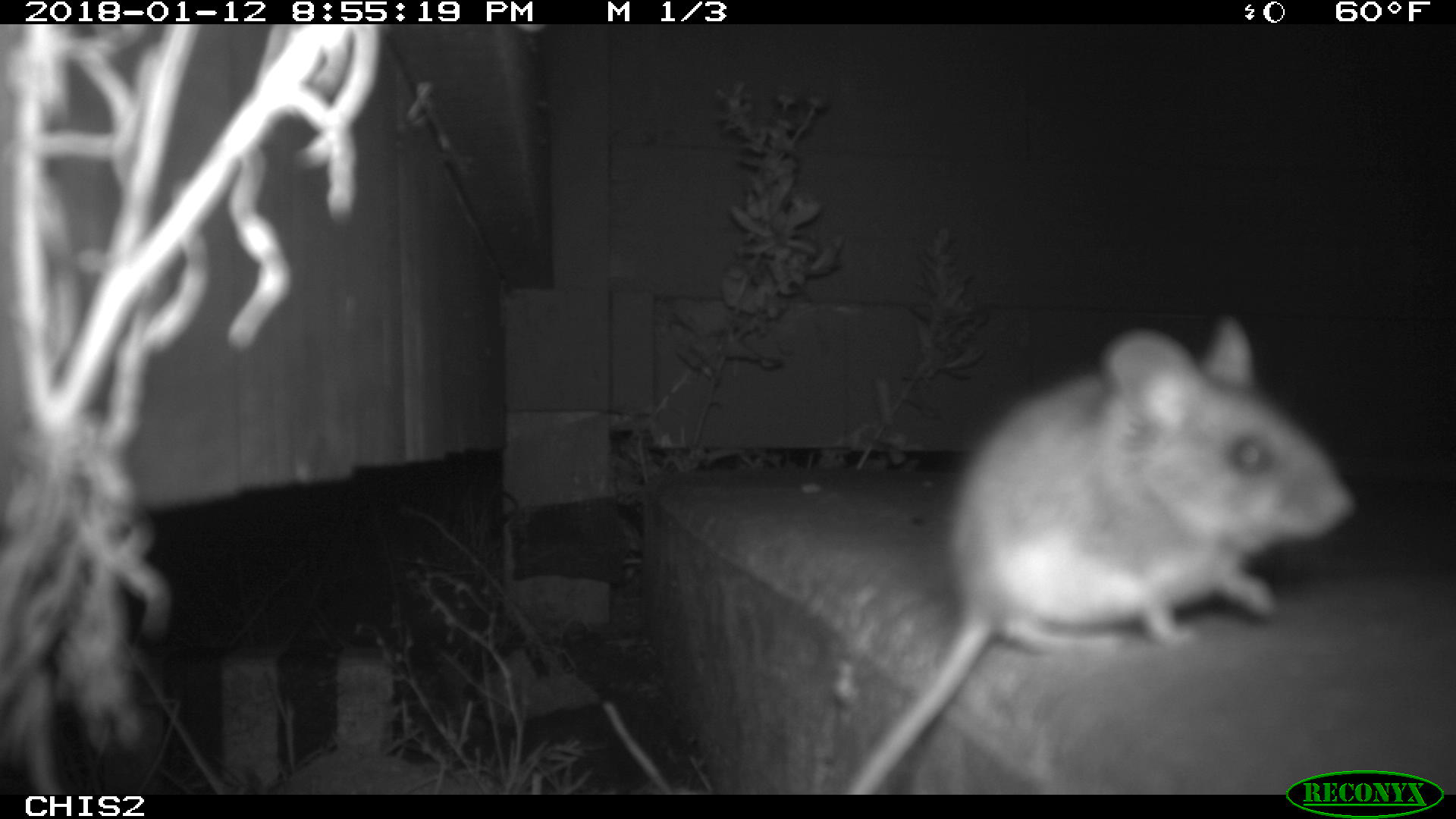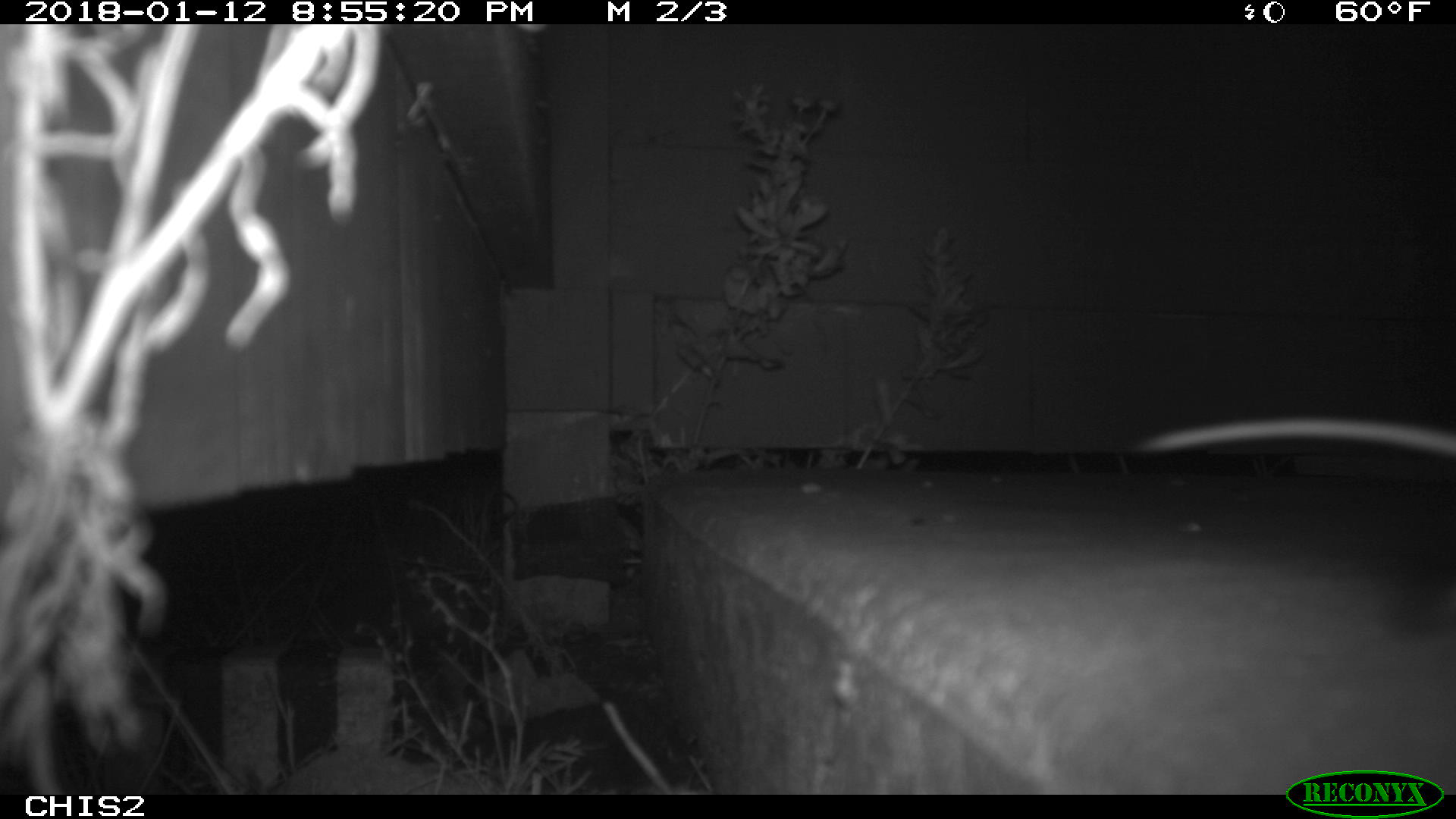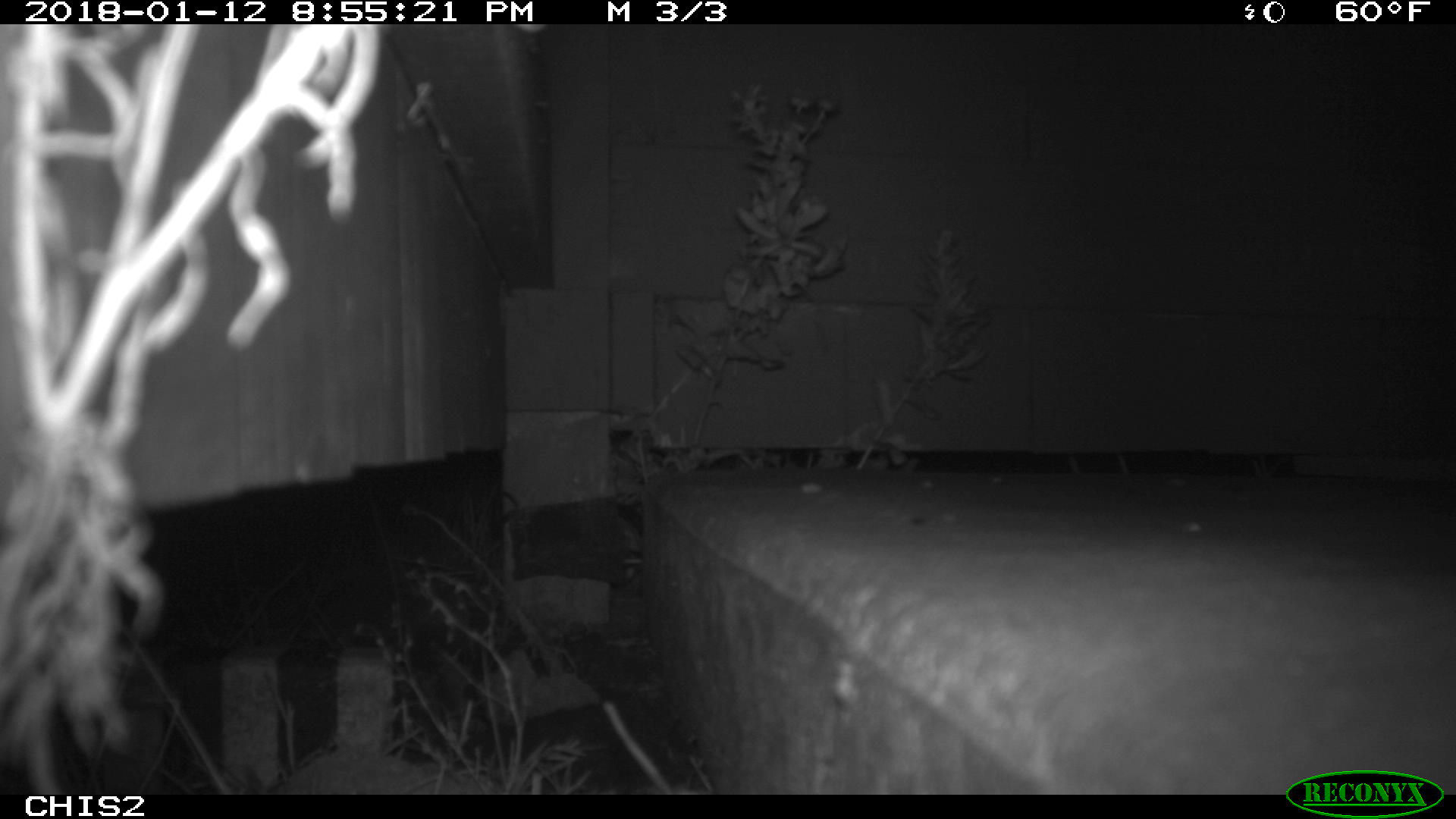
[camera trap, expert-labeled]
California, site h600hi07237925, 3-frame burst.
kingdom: Animalia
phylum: Chordata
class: Mammalia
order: Rodentia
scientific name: Rodentia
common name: rodent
Rodent (Rodentia).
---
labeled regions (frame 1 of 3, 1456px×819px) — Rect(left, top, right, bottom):
rodent: Rect(836, 316, 1354, 792)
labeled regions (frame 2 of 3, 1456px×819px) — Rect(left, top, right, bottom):
rodent: Rect(1129, 414, 1455, 462)